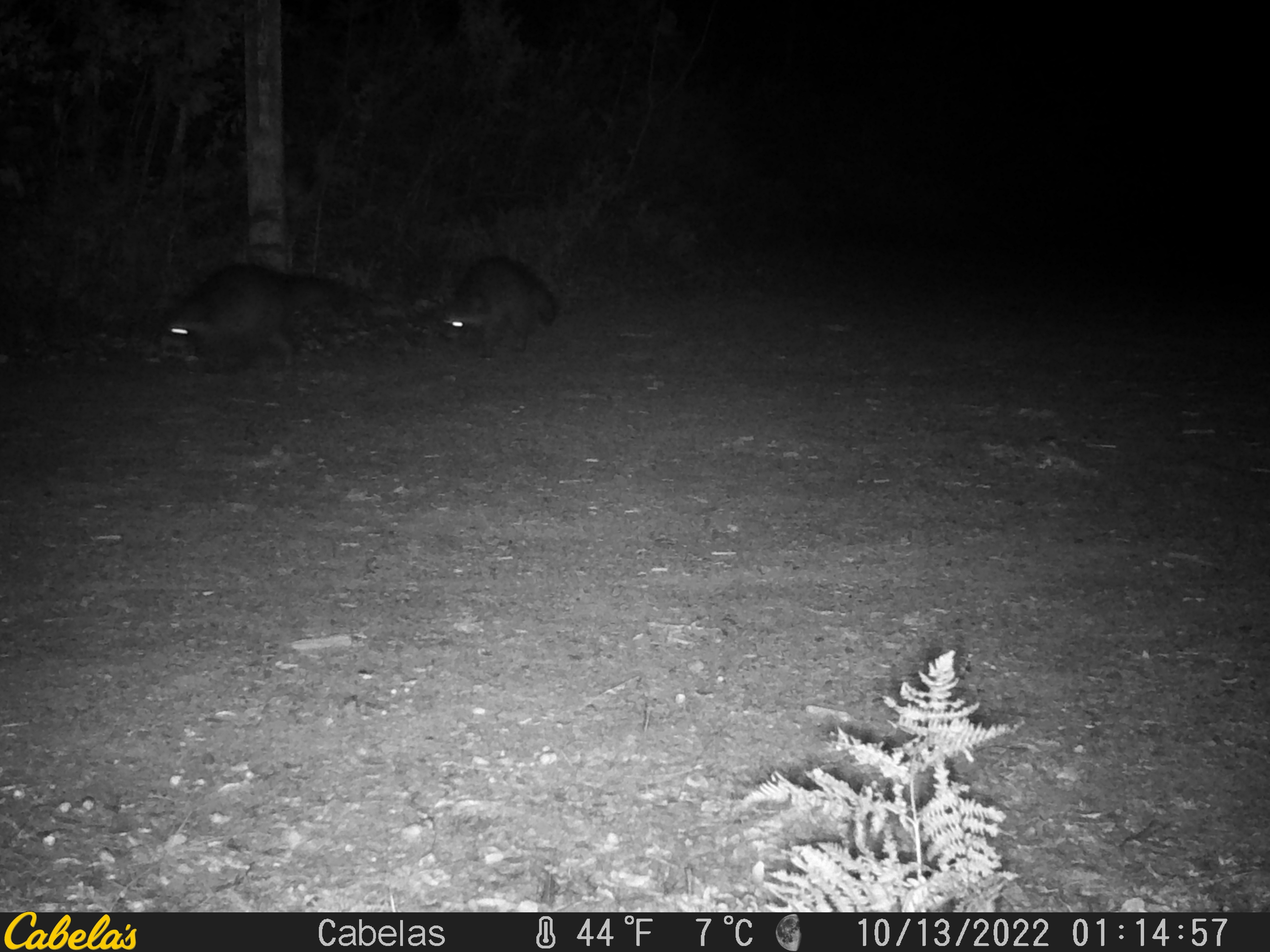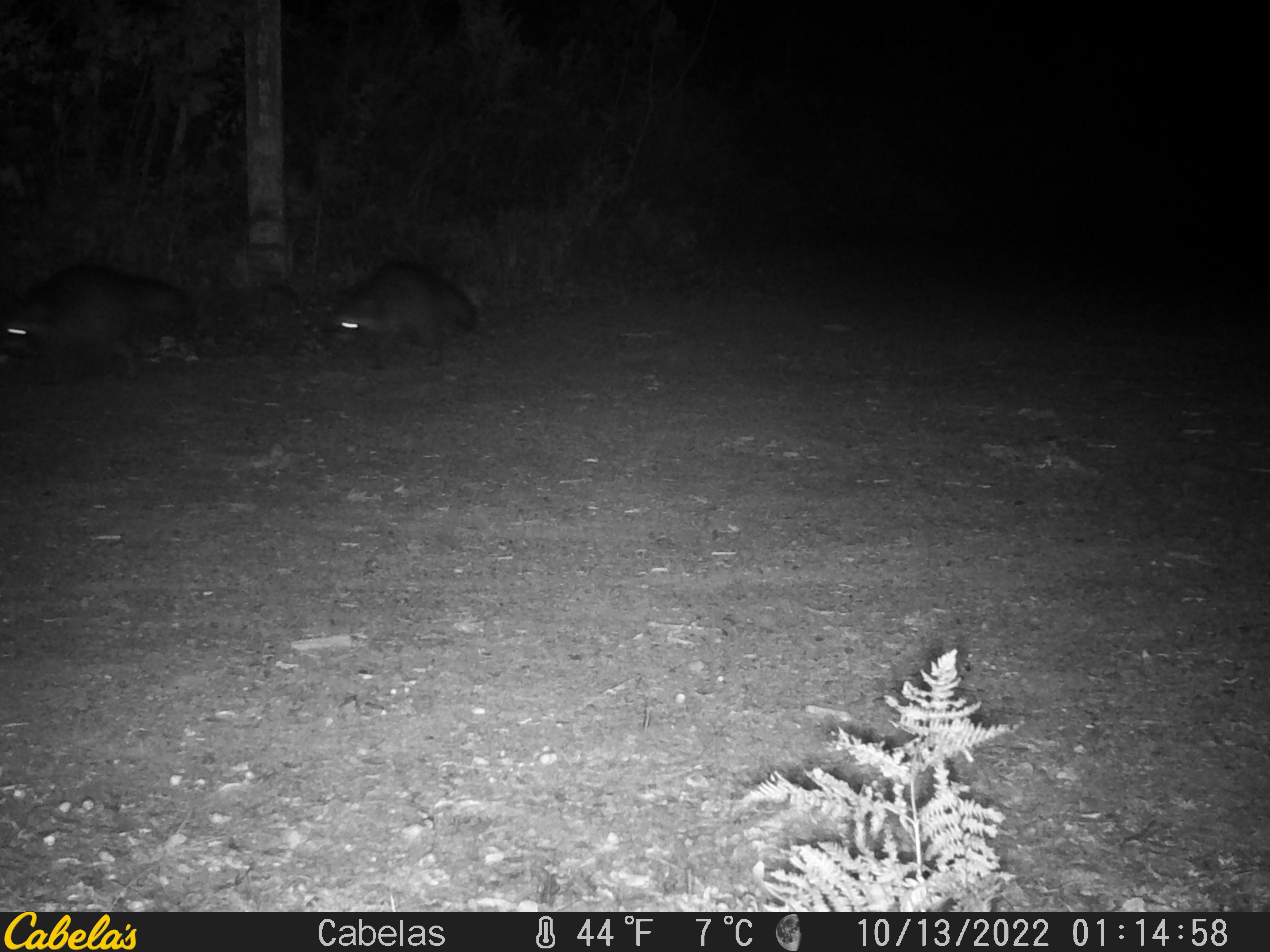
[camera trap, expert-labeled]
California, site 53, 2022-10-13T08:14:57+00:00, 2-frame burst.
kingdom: Animalia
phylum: Chordata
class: Mammalia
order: Carnivora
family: Procyonidae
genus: Procyon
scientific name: Procyon lotor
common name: raccoon